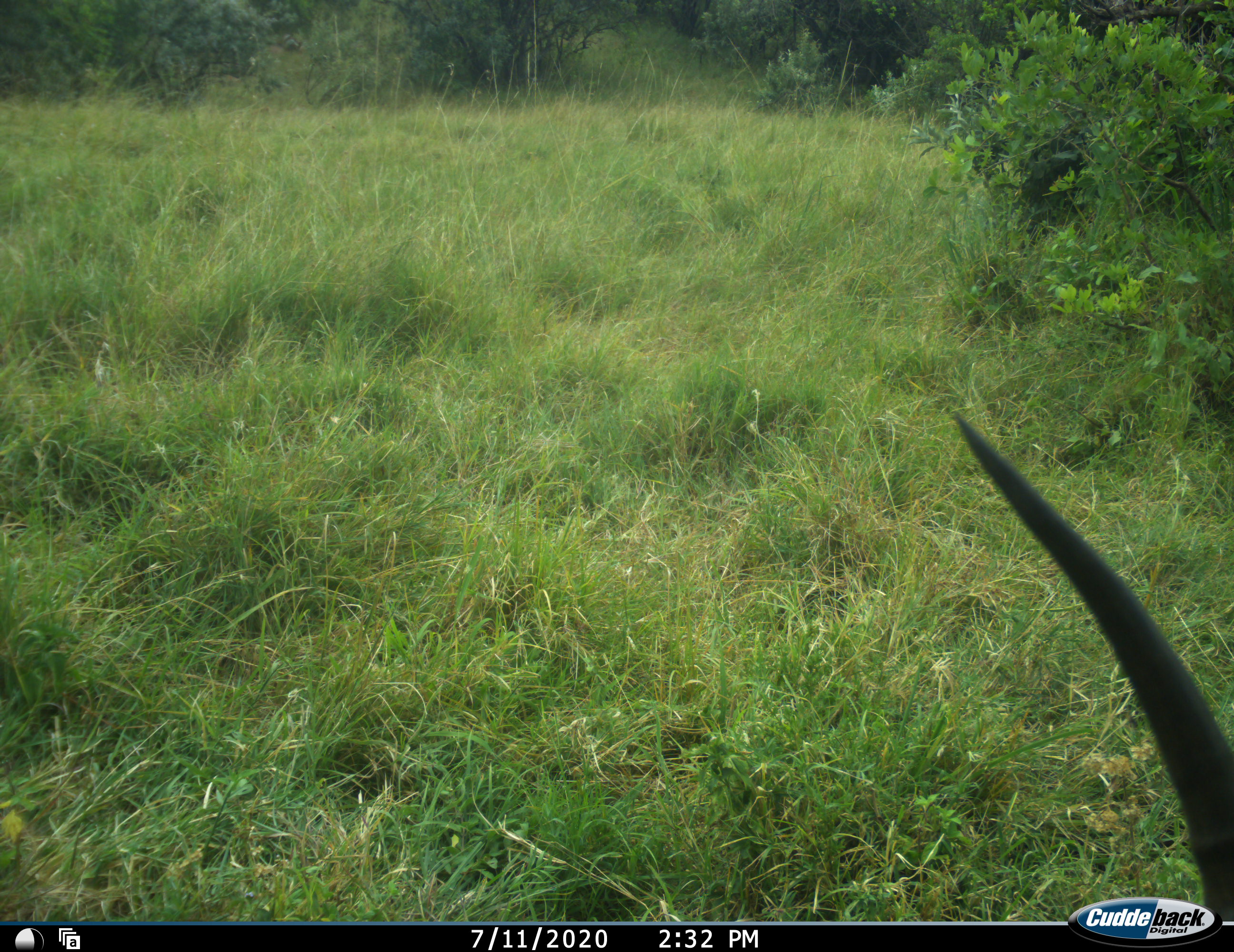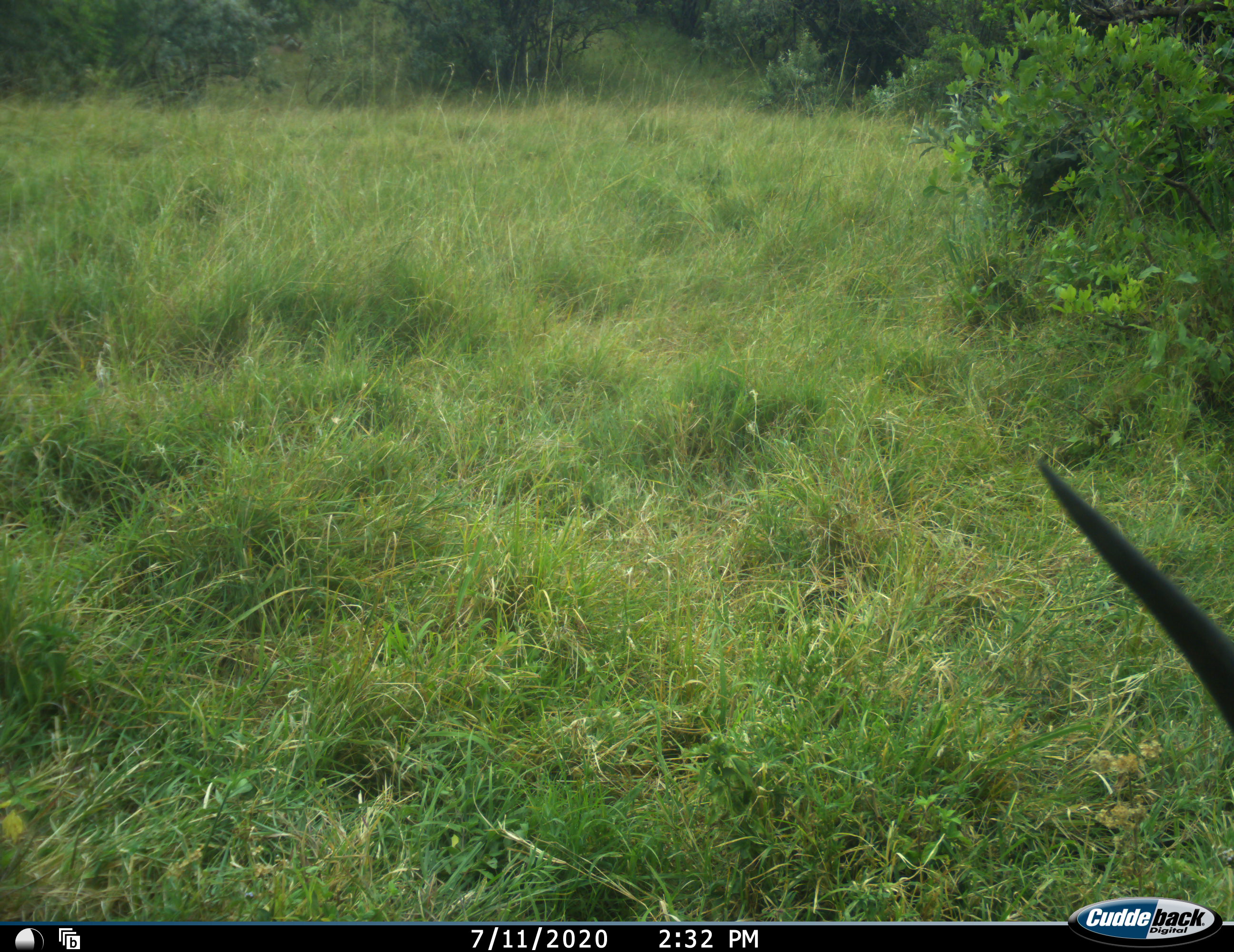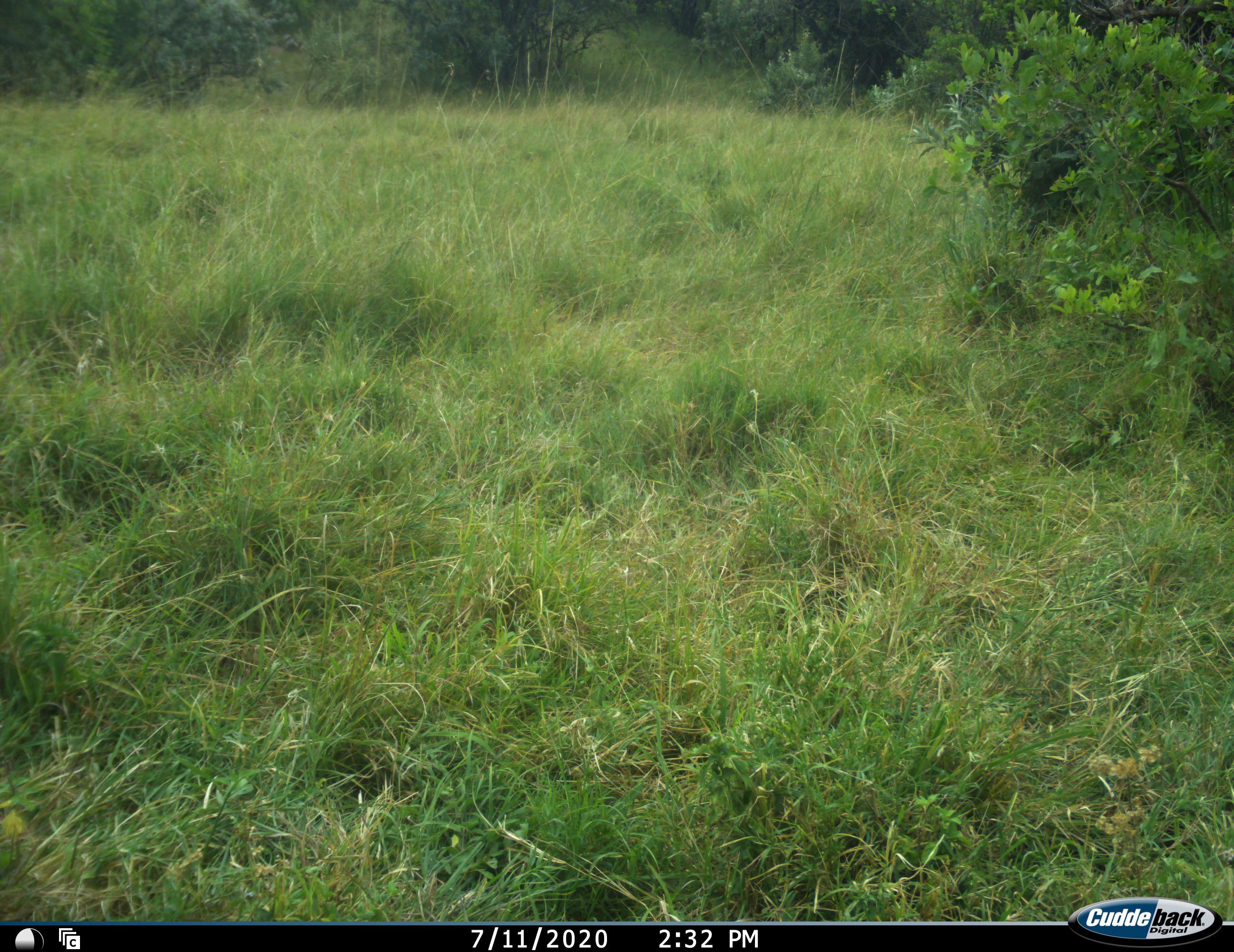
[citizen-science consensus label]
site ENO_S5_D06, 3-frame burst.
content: unidentified animal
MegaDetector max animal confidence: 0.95